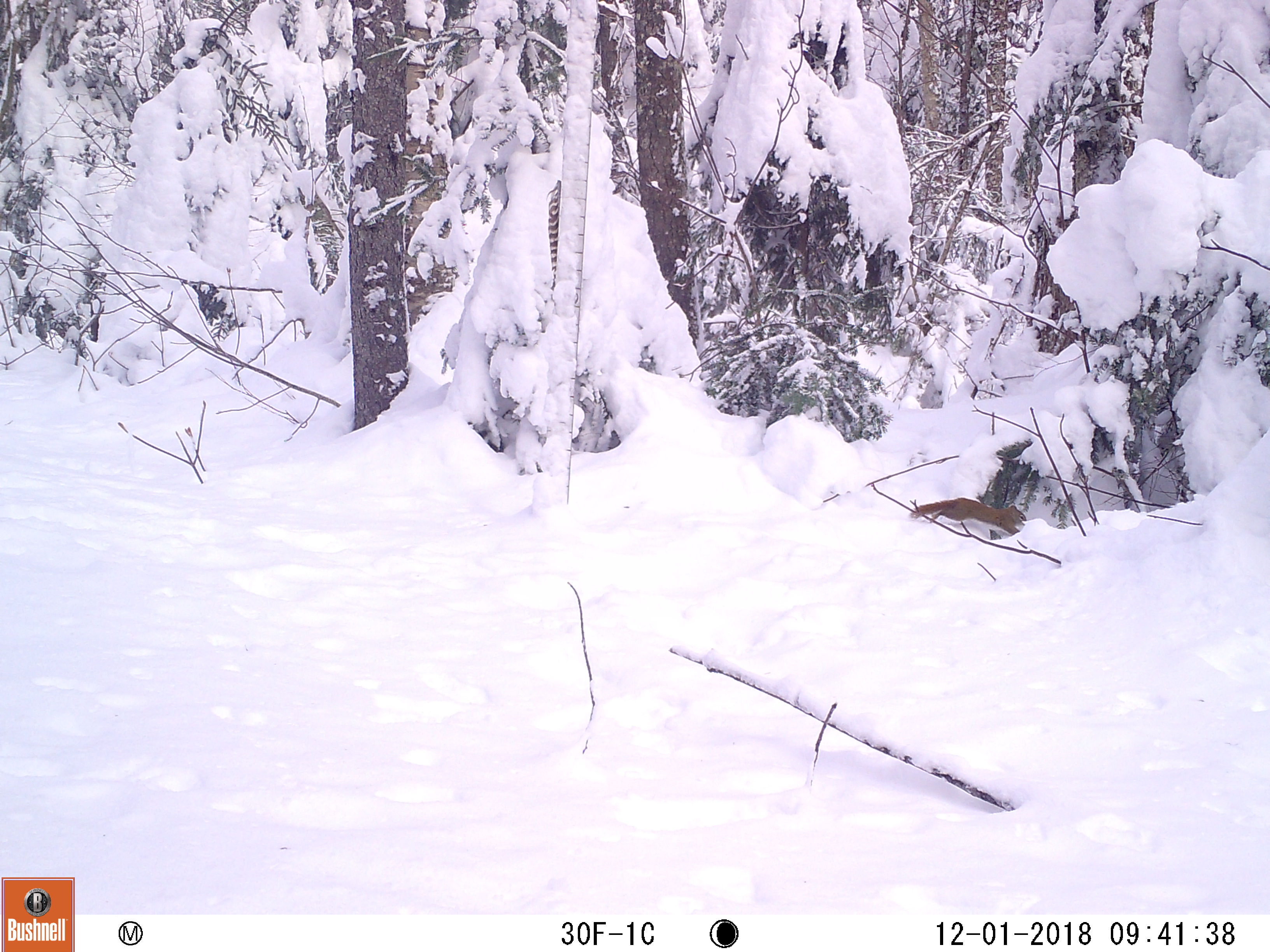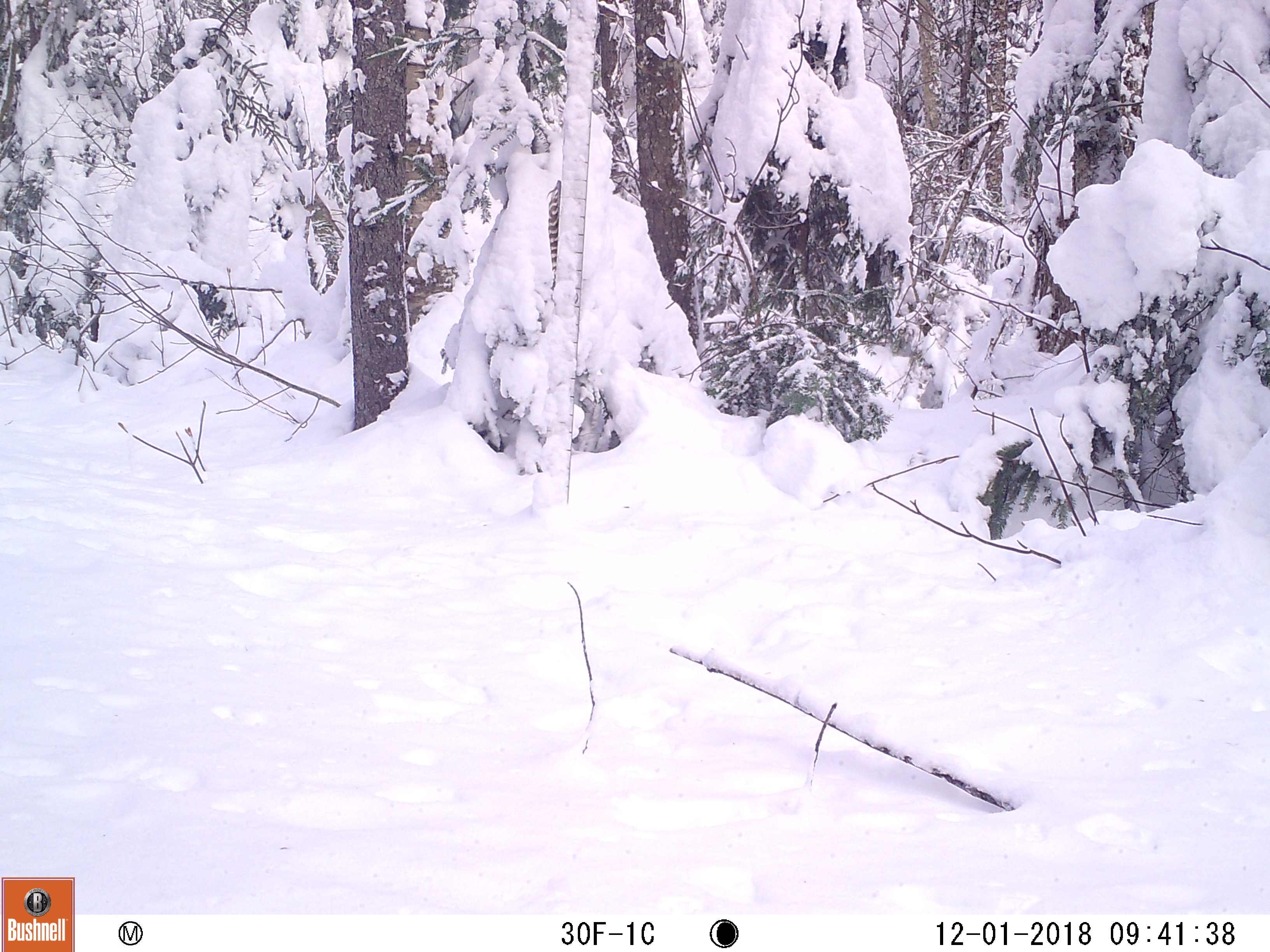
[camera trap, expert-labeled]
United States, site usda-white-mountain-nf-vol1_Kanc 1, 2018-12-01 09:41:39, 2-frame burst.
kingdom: Animalia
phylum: Chordata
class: Mammalia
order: Rodentia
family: Sciuridae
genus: Tamiasciurus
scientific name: Tamiasciurus hudsonicus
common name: red squirrel